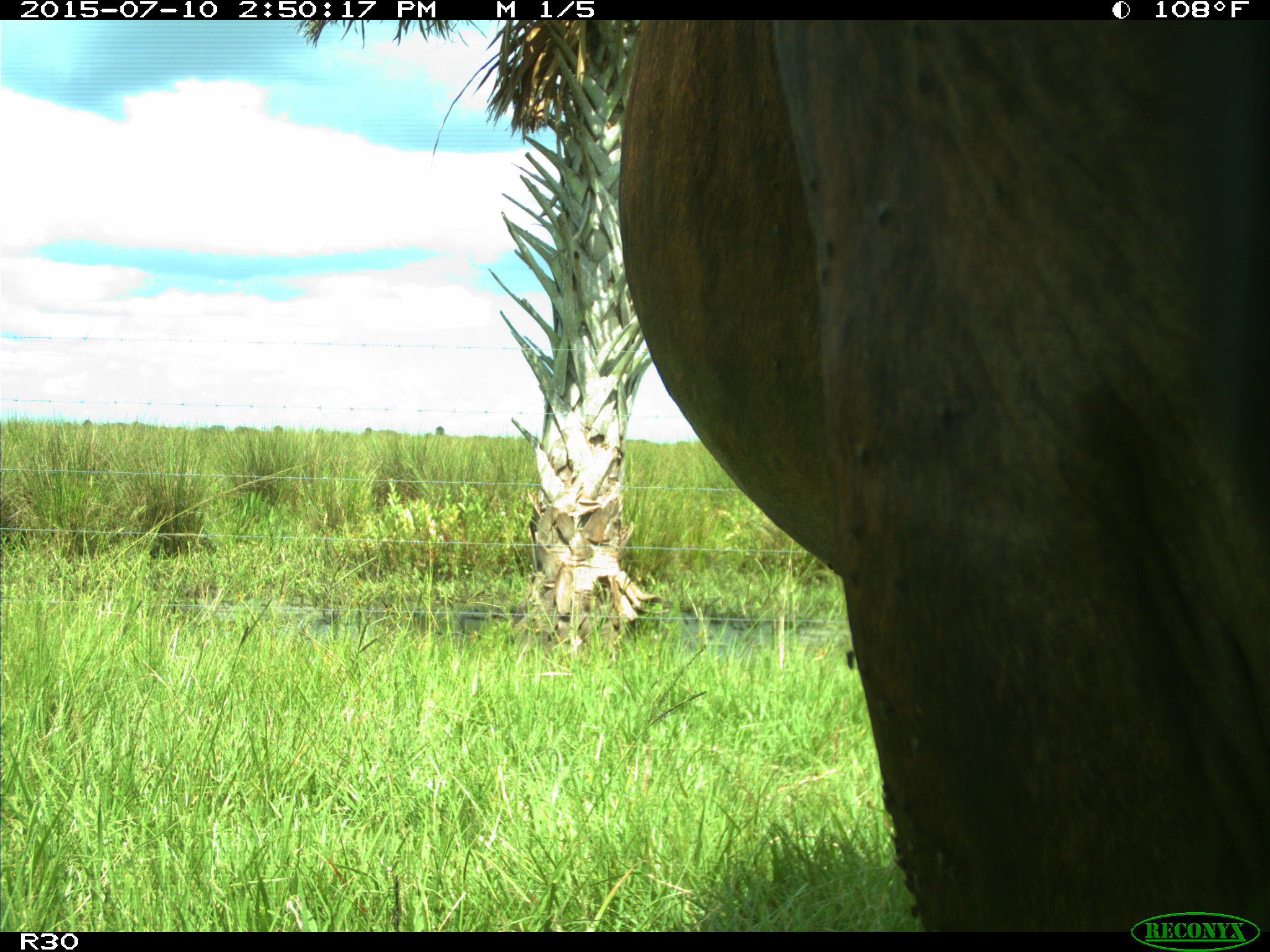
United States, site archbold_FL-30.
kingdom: Animalia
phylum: Chordata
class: Mammalia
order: Artiodactyla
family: Bovidae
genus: Bos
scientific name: Bos taurus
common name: domestic cow